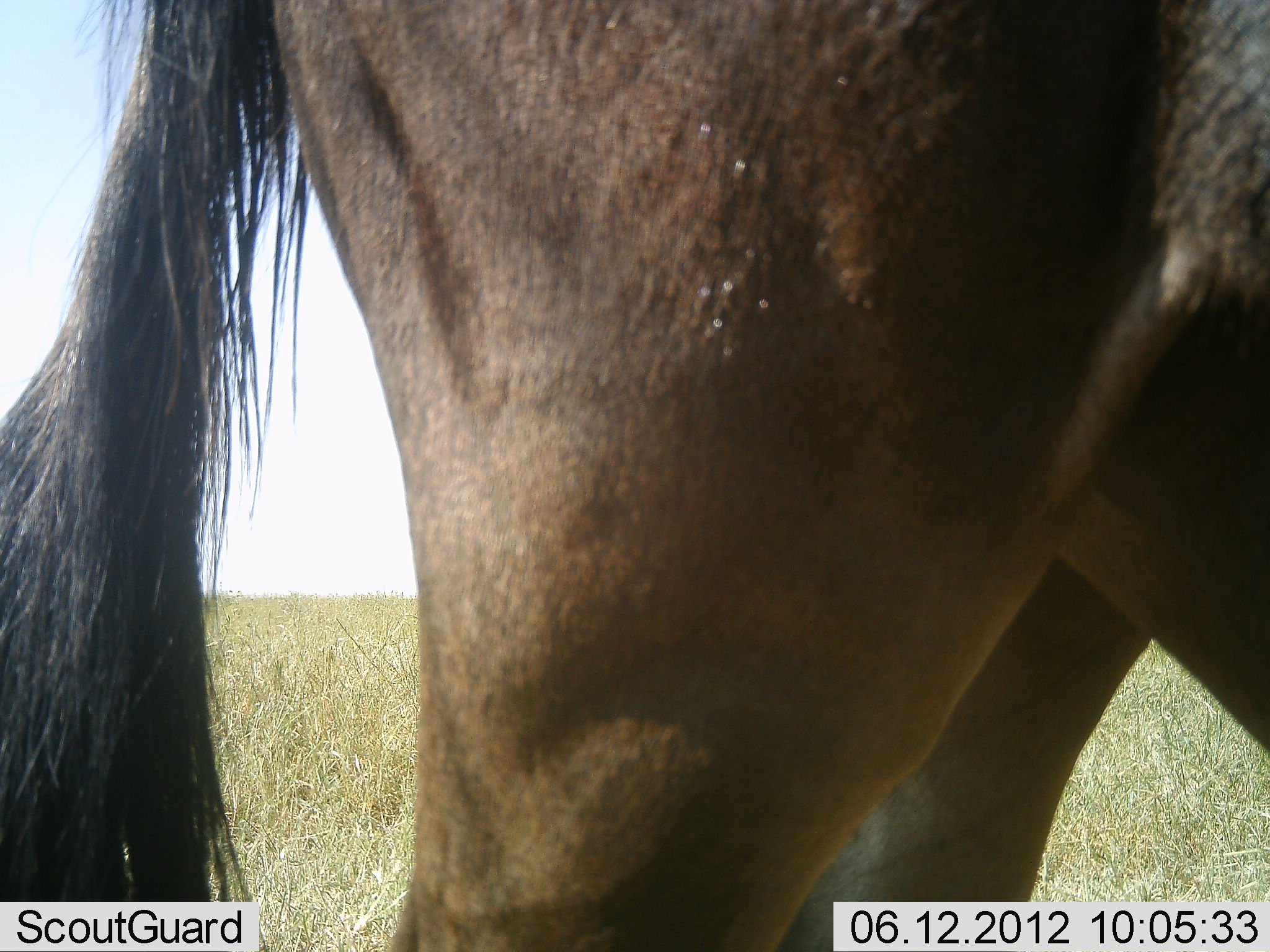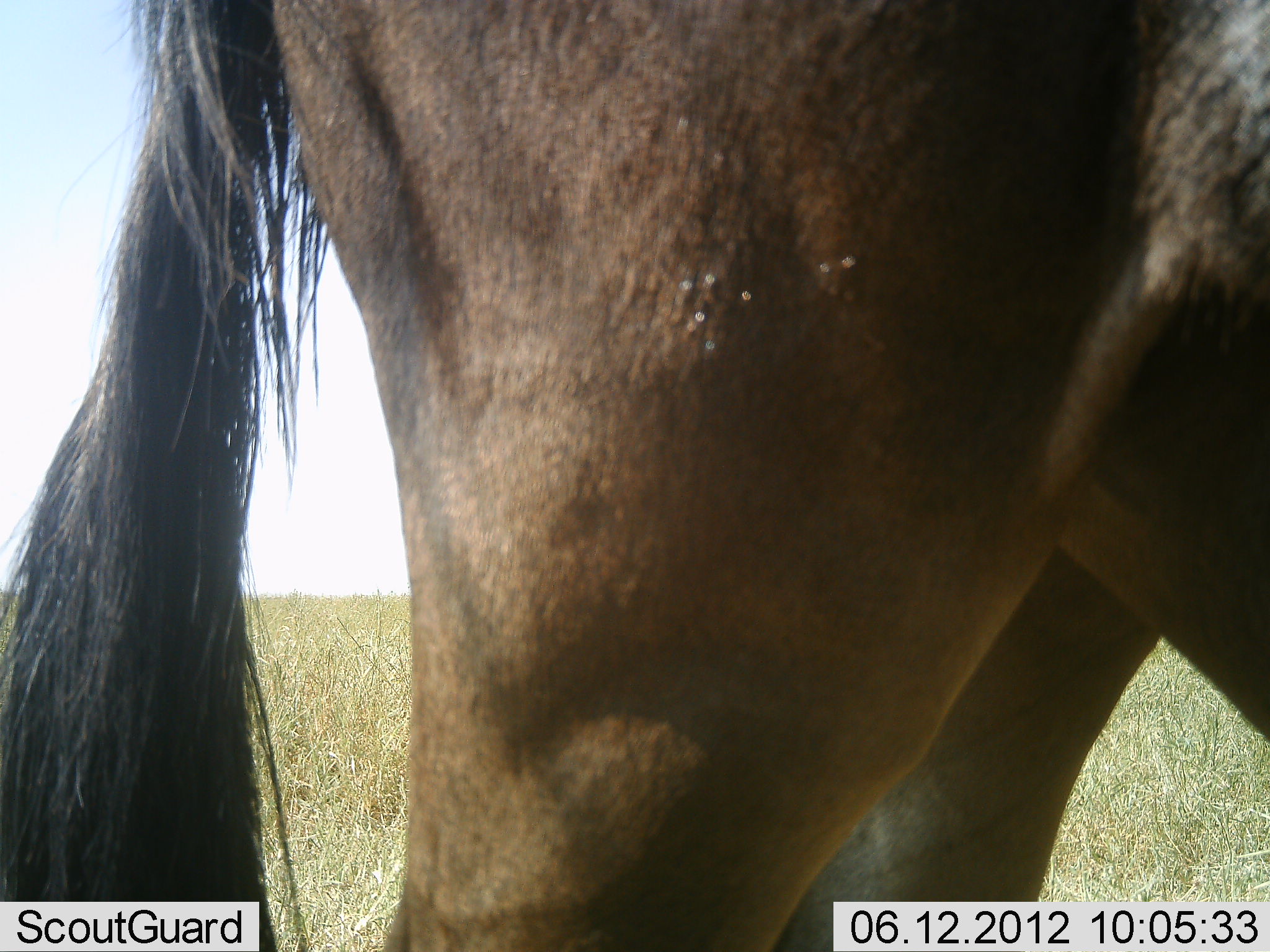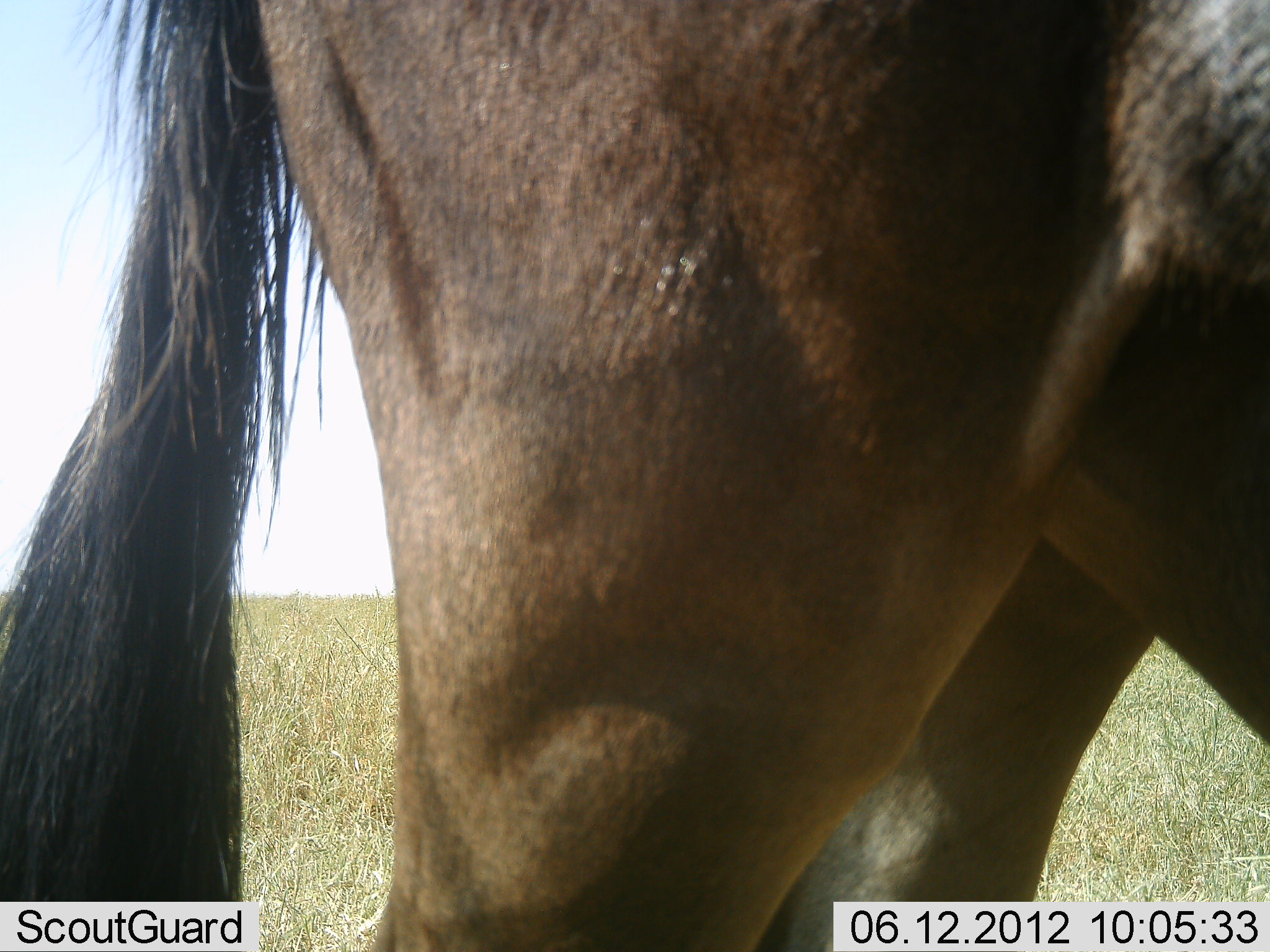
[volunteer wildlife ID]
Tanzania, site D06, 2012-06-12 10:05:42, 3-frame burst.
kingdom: Animalia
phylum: Chordata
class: Mammalia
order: Artiodactyla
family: Bovidae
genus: Connochaetes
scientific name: Connochaetes taurinus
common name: blue wildebeest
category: wildebeest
Wildebeest (blue wildebeest) (Connochaetes taurinus), count 1. Behavior (volunteer vote fractions): standing 100%, resting 0%, moving 0%, interacting 0%. Young present (vote fraction): 0%. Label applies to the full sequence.